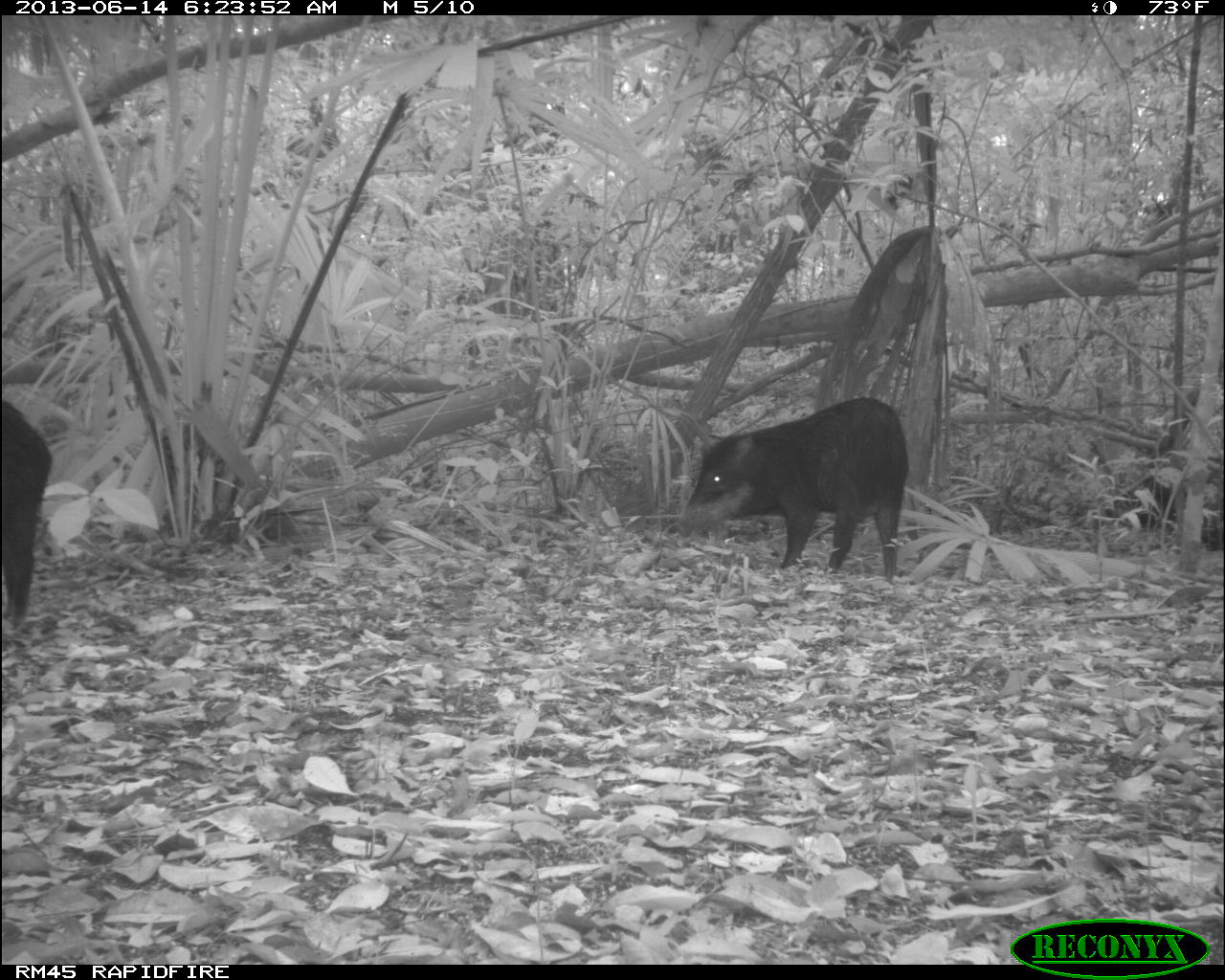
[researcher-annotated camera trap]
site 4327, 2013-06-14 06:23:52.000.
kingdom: Animalia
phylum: Chordata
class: Mammalia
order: Artiodactyla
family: Tayassuidae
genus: Tayassu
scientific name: Tayassu pecari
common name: white-lipped peccary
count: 12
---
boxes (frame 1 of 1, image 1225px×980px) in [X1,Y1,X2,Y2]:
tayassu pecari: [675,395,910,584]; [0,398,55,636]